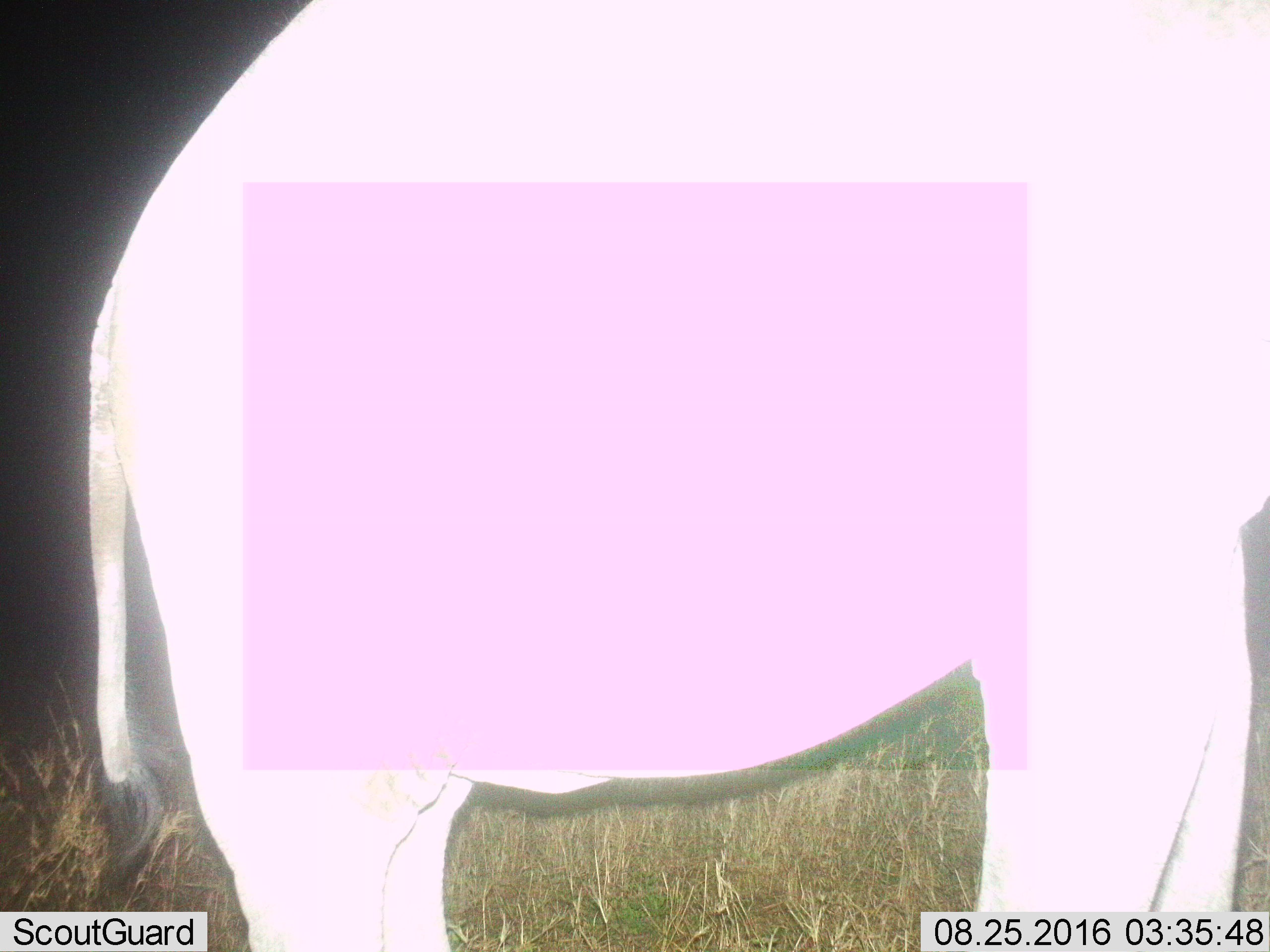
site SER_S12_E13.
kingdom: Animalia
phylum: Chordata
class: Mammalia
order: Proboscidea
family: Elephantidae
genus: Loxodonta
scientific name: Loxodonta africana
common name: african bush elephant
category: elephant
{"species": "elephant (african bush elephant) (Loxodonta africana)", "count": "1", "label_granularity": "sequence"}